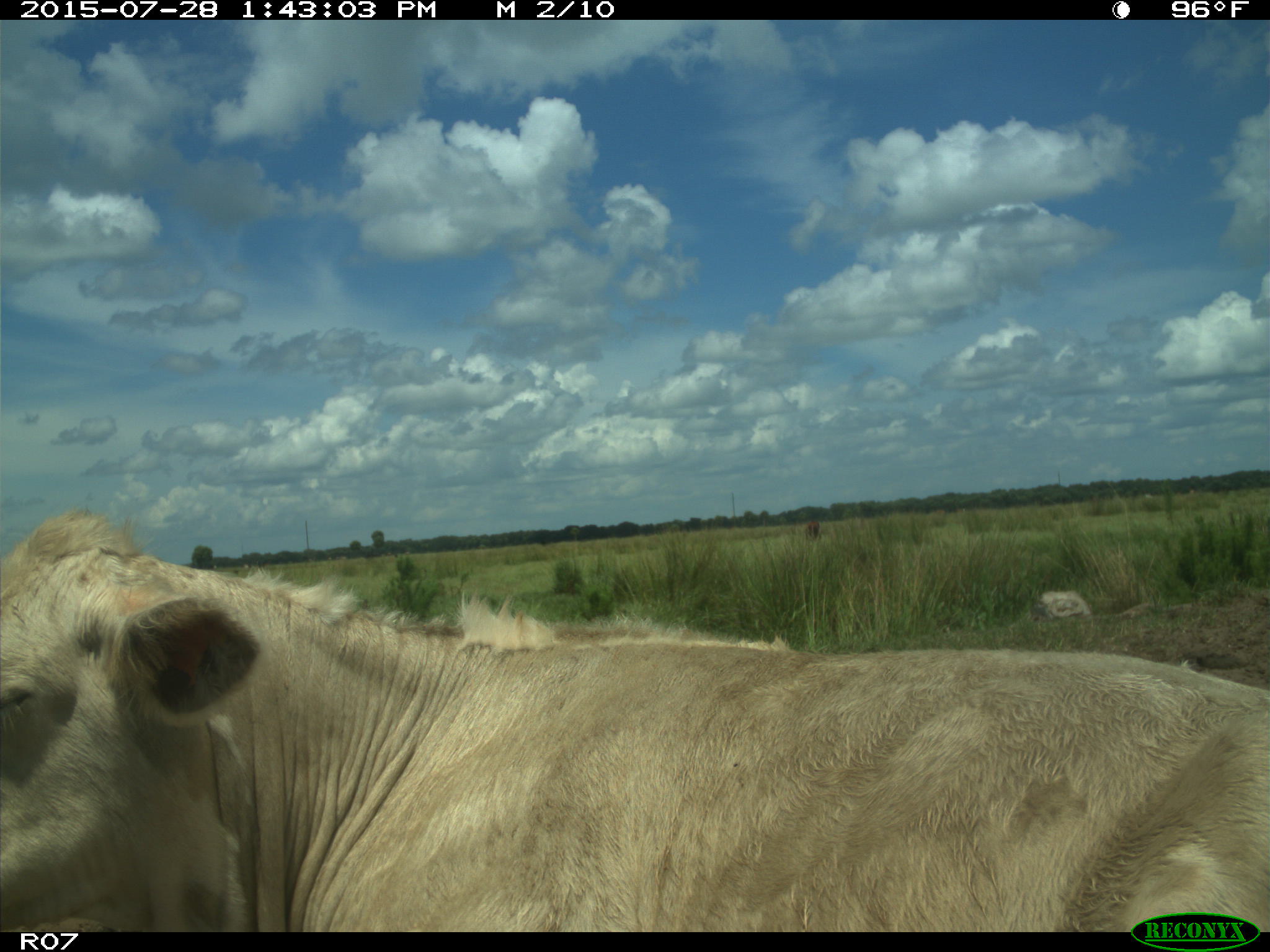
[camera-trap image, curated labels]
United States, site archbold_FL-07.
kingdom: Animalia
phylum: Chordata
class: Mammalia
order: Artiodactyla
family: Bovidae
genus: Bos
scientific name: Bos taurus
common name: domestic cow